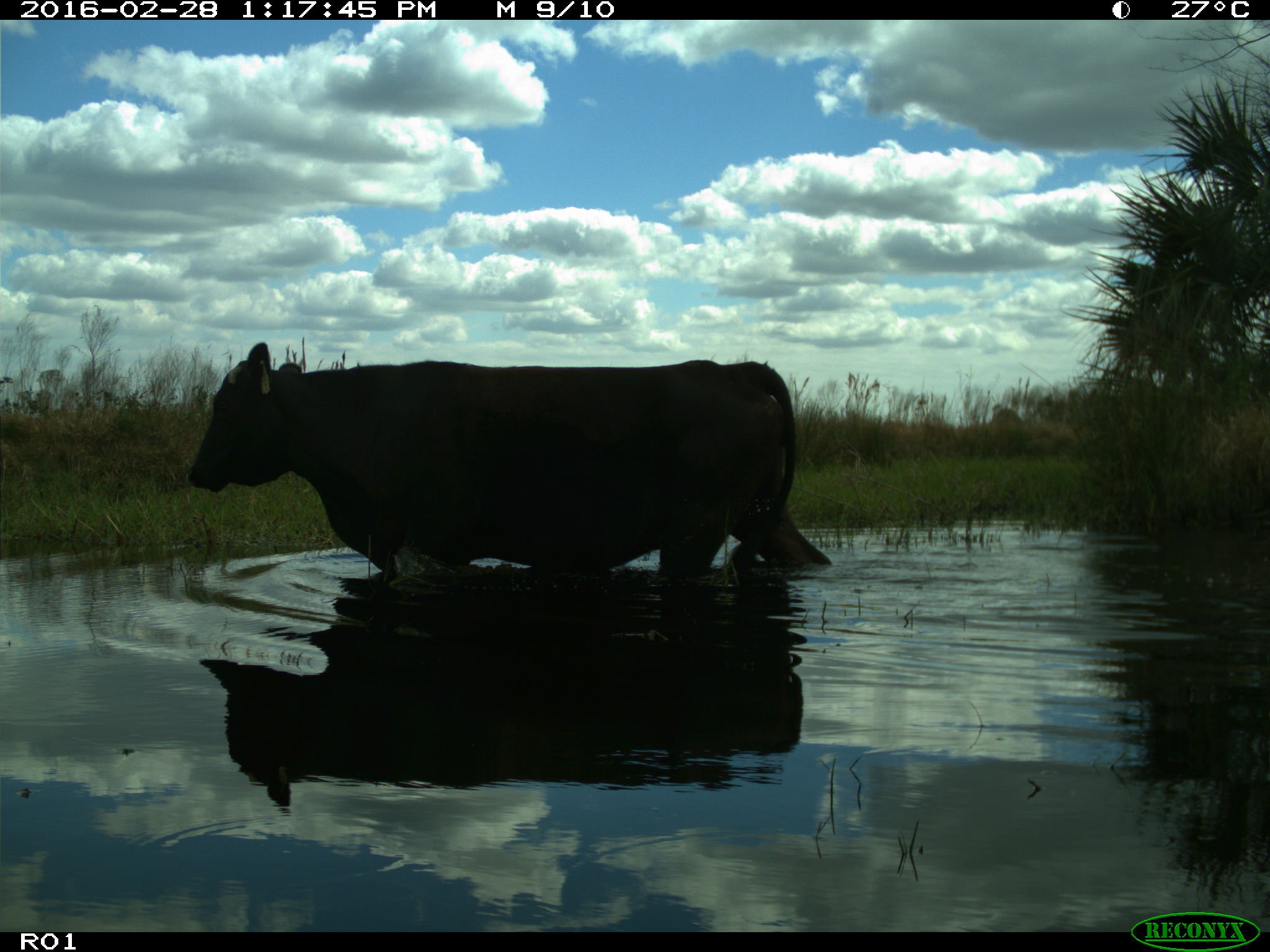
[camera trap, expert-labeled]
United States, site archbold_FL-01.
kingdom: Animalia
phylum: Chordata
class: Mammalia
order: Artiodactyla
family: Bovidae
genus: Bos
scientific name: Bos taurus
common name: domestic cow